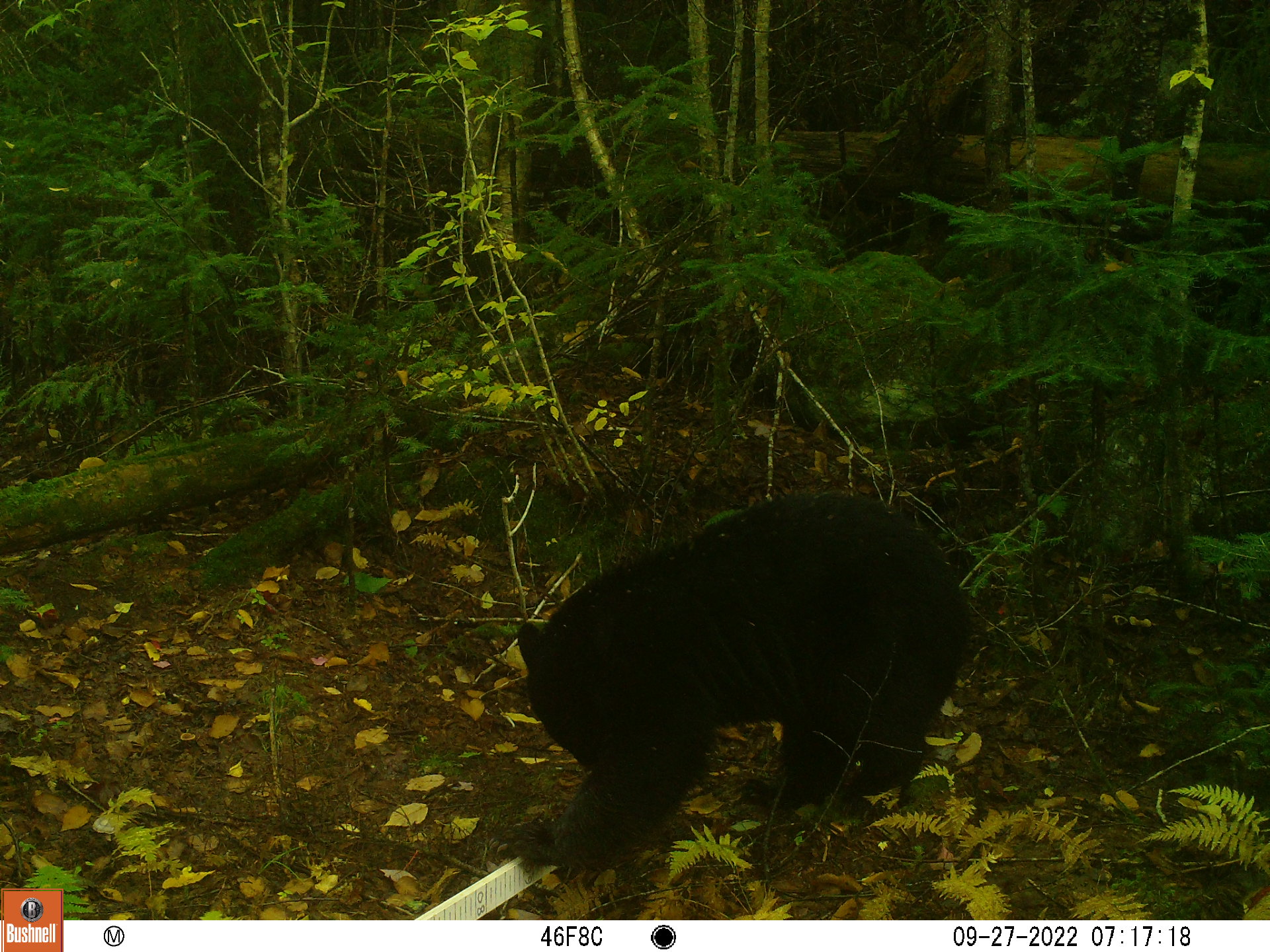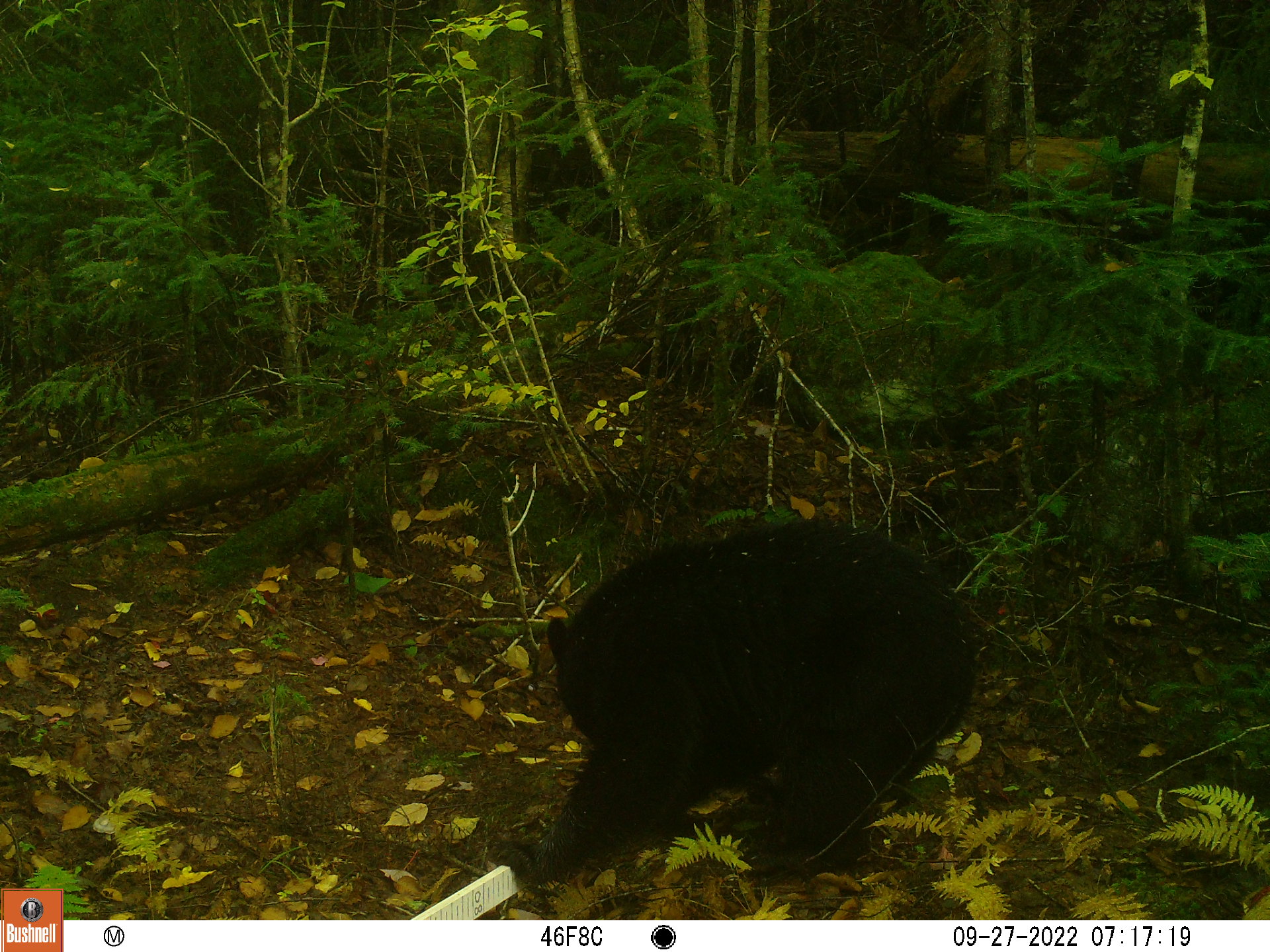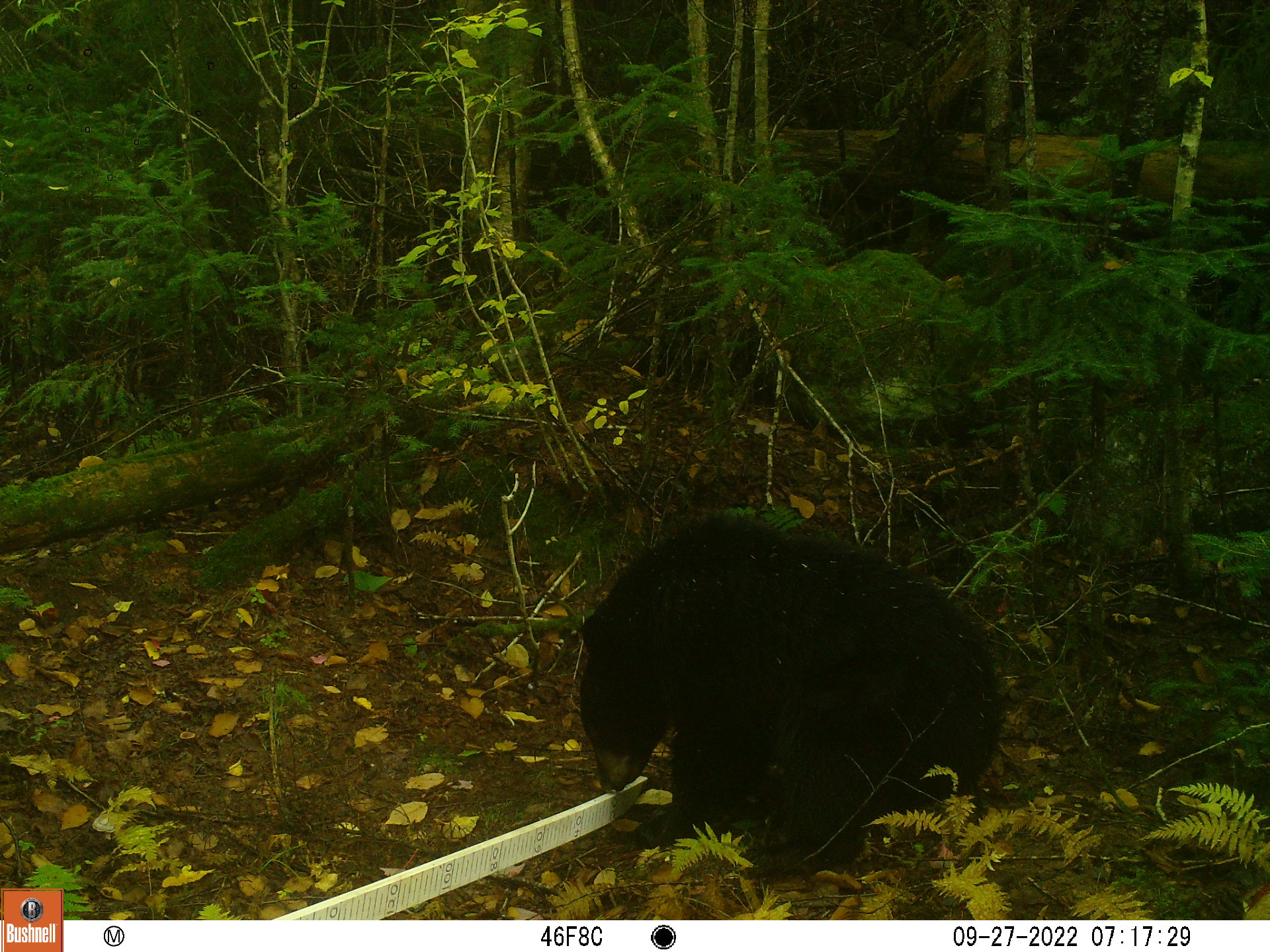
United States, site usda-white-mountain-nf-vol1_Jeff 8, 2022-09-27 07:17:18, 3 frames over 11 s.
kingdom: Animalia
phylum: Chordata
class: Mammalia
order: Carnivora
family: Ursidae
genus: Ursus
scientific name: Ursus americanus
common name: black bear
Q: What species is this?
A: Black bear (Ursus americanus).